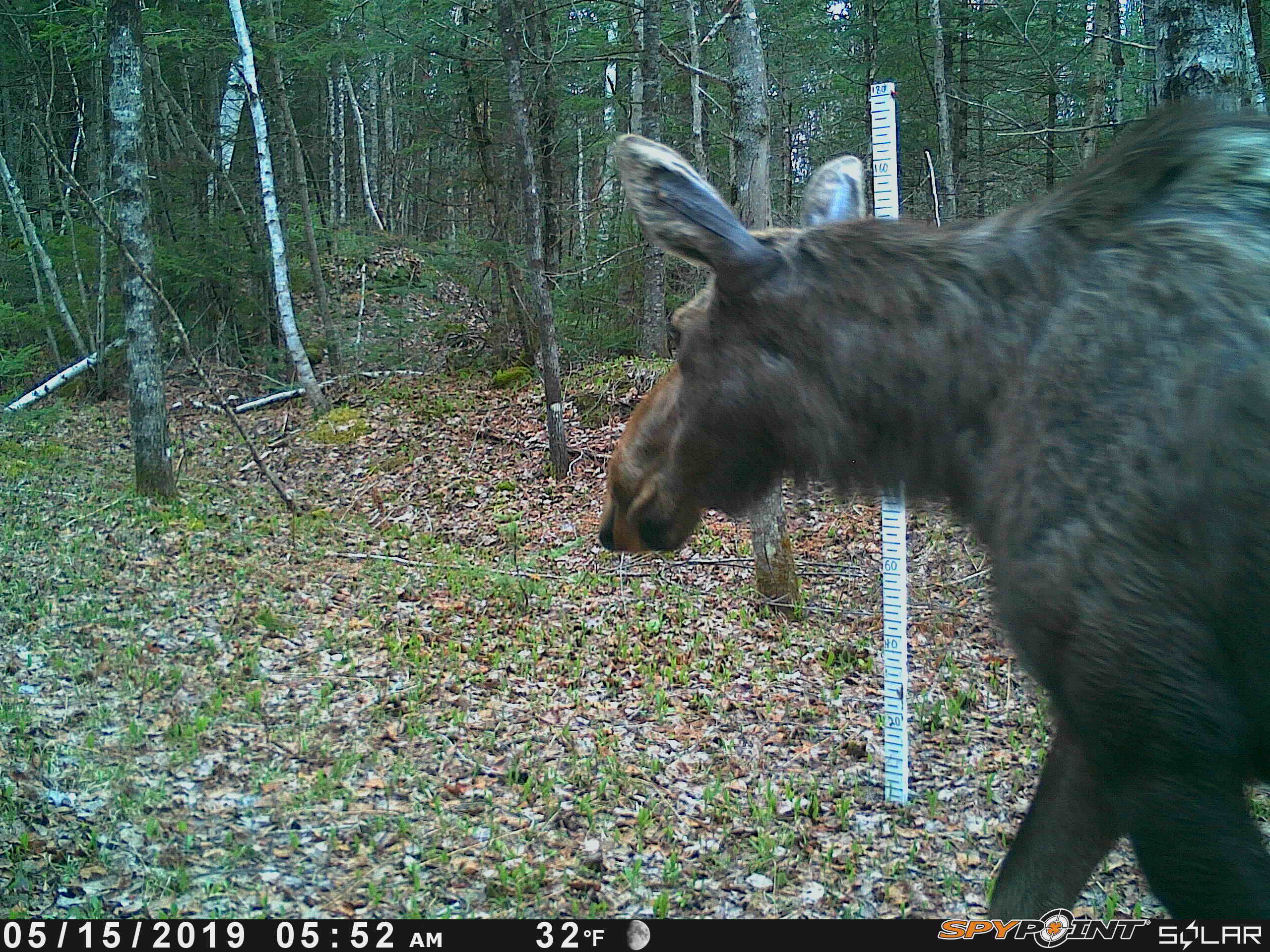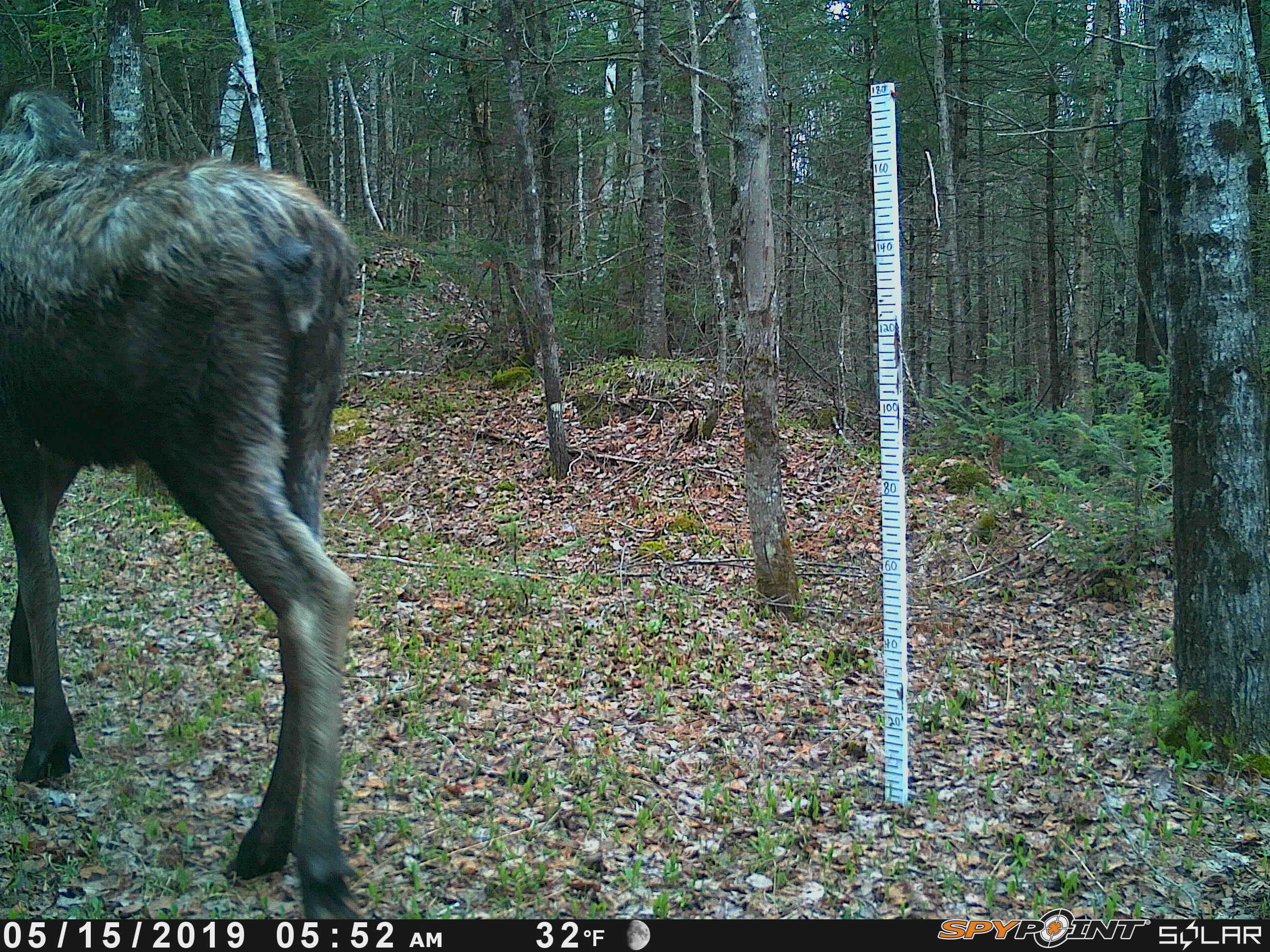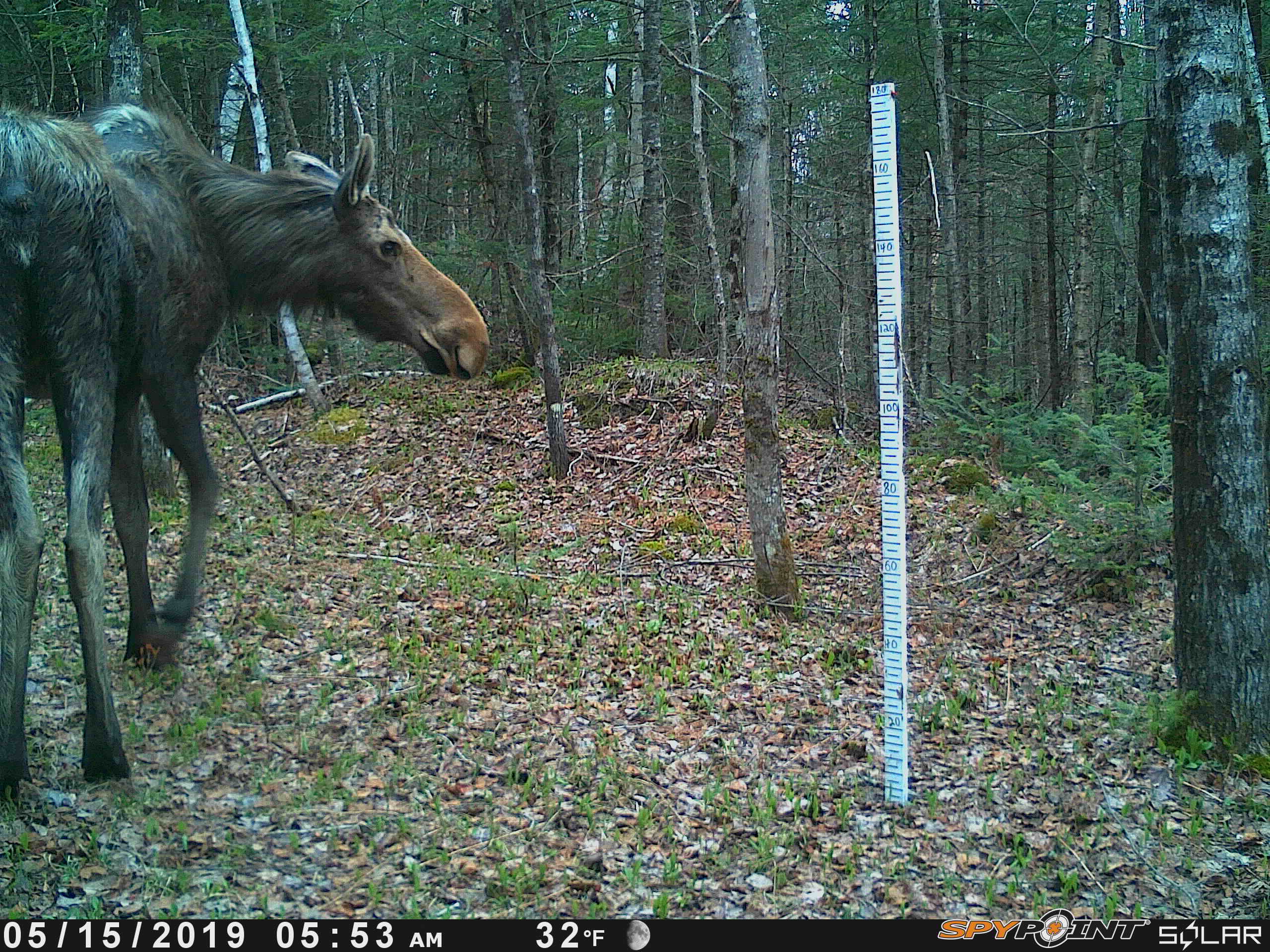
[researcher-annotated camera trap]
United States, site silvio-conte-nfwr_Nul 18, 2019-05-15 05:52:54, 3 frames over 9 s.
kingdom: Animalia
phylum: Chordata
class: Mammalia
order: Artiodactyla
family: Cervidae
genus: Alces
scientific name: Alces alces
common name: moose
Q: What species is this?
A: Moose (Alces alces).